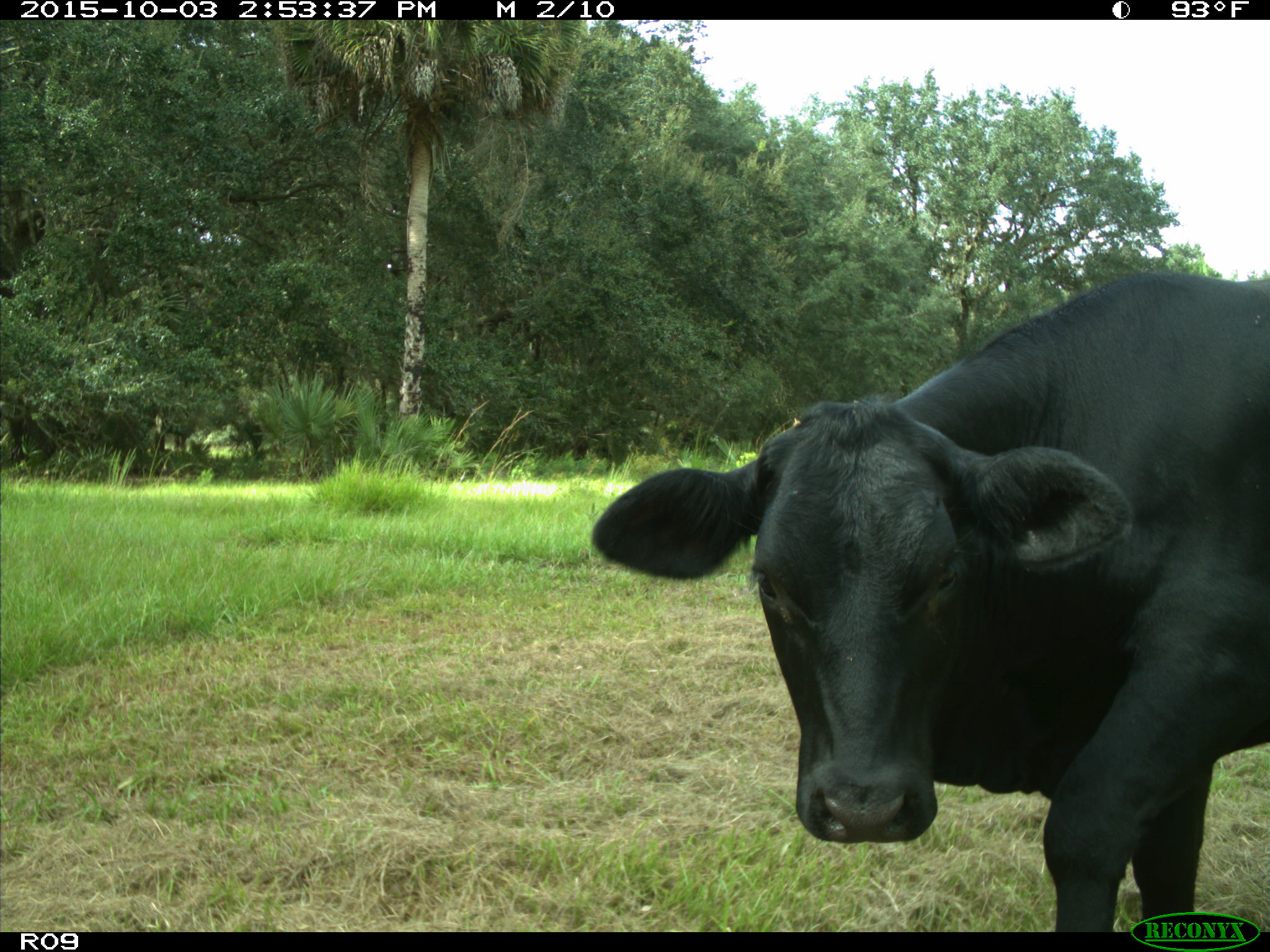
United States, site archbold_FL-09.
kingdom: Animalia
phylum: Chordata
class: Mammalia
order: Artiodactyla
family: Bovidae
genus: Bos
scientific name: Bos taurus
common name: domestic cow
Bos taurus (domestic cow).